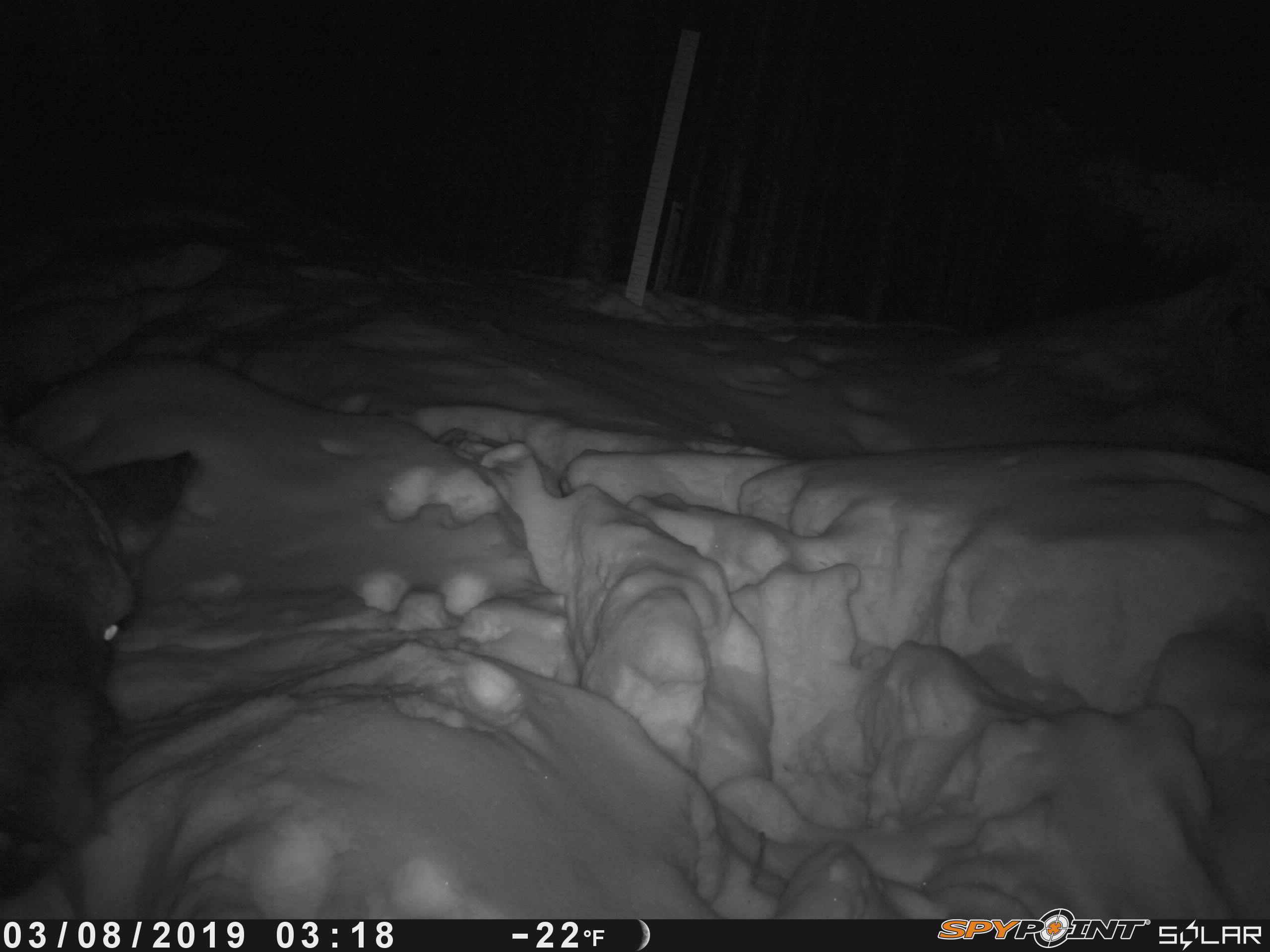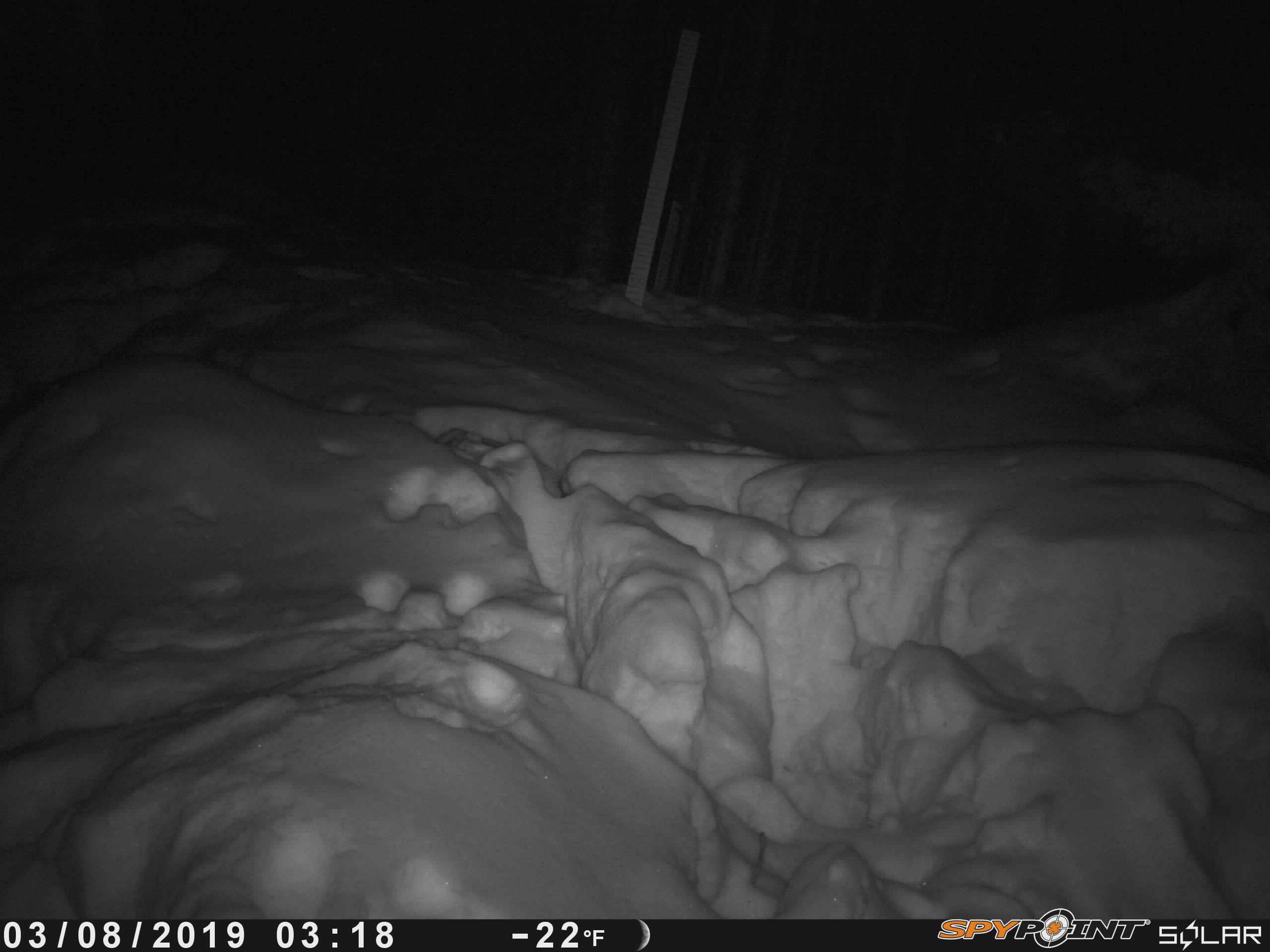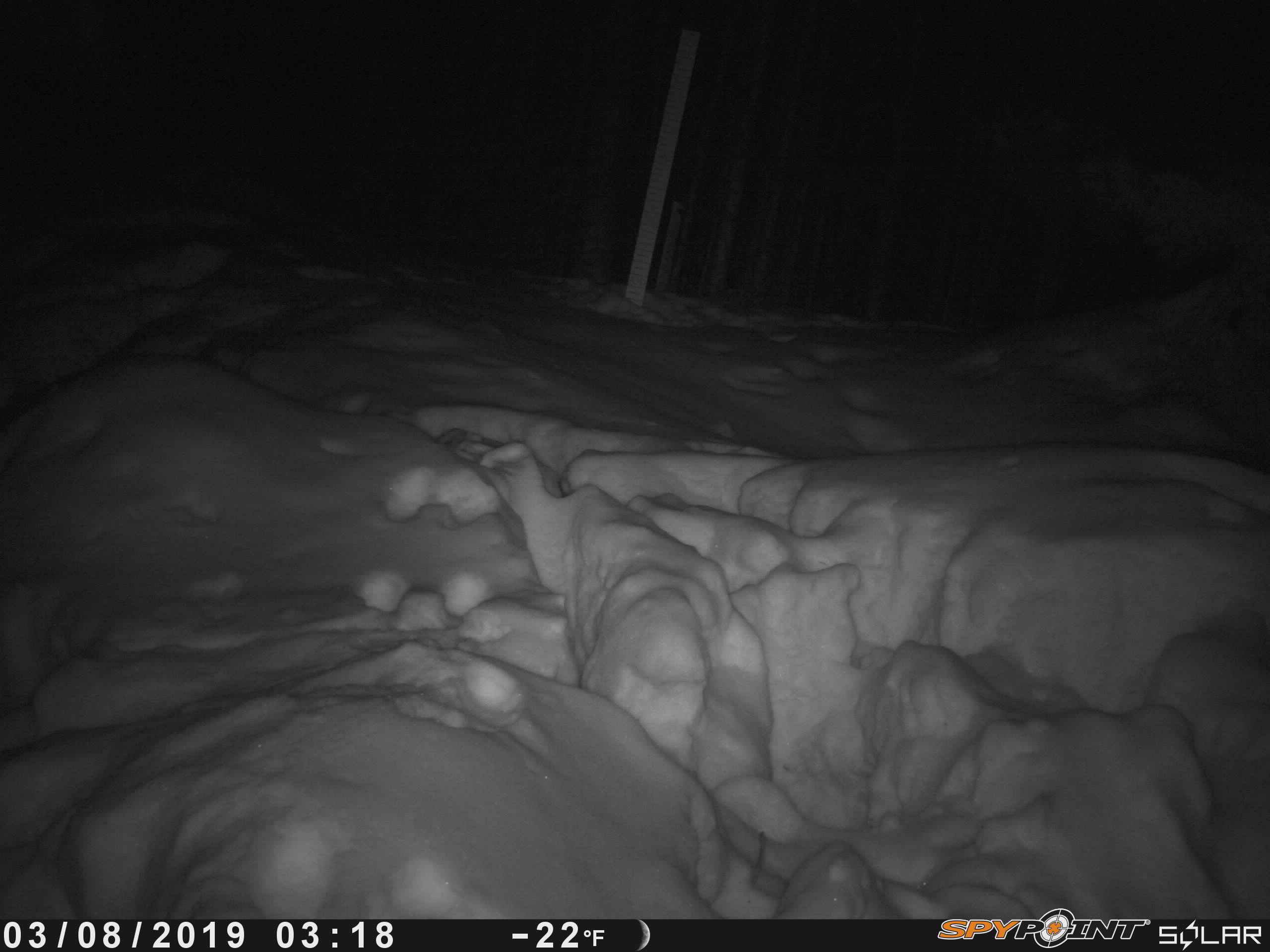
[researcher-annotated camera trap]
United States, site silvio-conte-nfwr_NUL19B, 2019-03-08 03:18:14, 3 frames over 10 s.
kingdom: Animalia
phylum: Chordata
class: Mammalia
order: Artiodactyla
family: Cervidae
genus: Alces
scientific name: Alces alces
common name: moose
Moose (Alces alces).